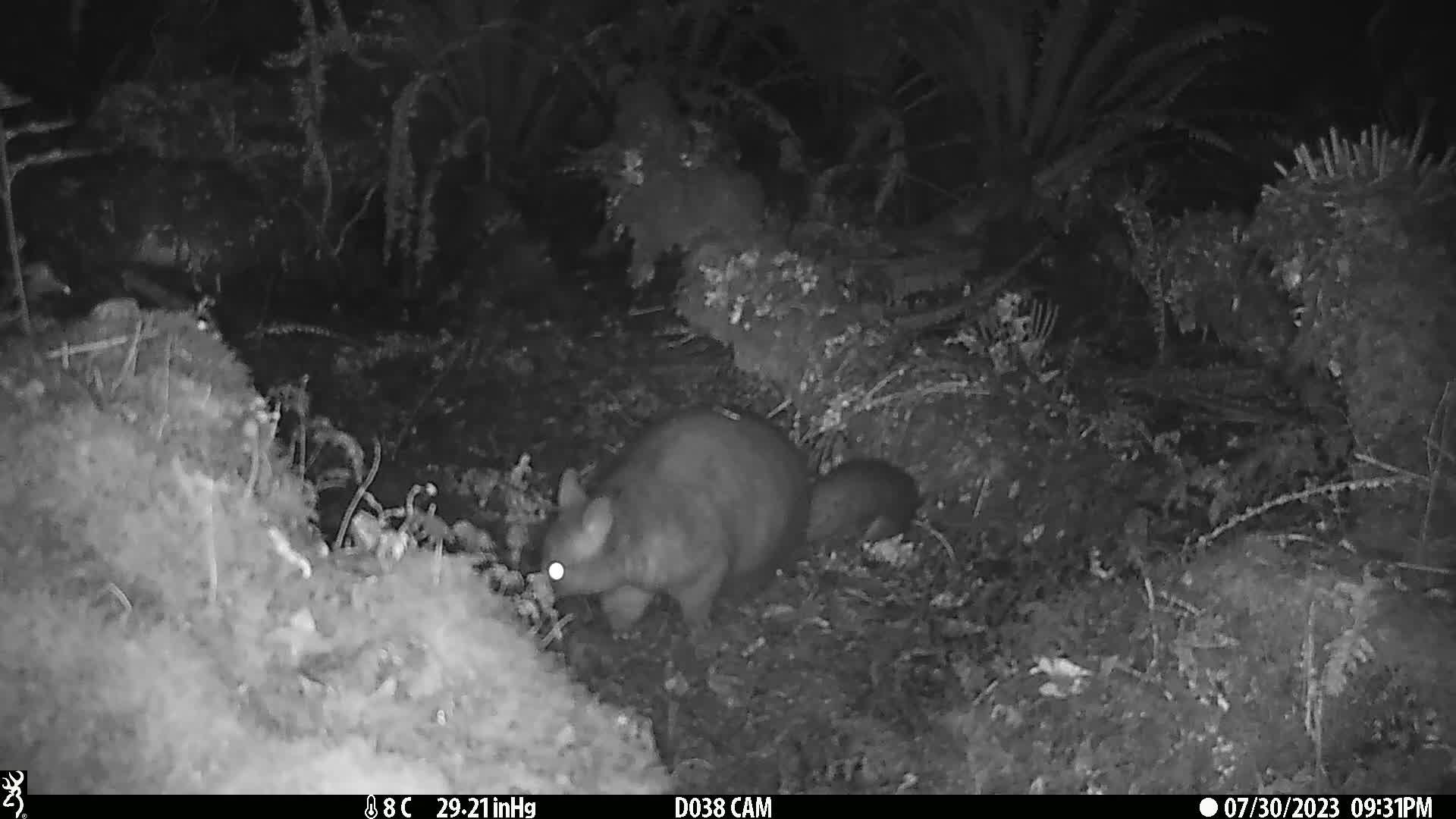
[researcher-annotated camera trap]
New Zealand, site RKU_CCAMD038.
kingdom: Animalia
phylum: Chordata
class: Mammalia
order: Diprotodontia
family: Phalangeridae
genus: Trichosurus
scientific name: Trichosurus vulpecula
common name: common brushtail possum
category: possum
Possum (common brushtail possum) (Trichosurus vulpecula).